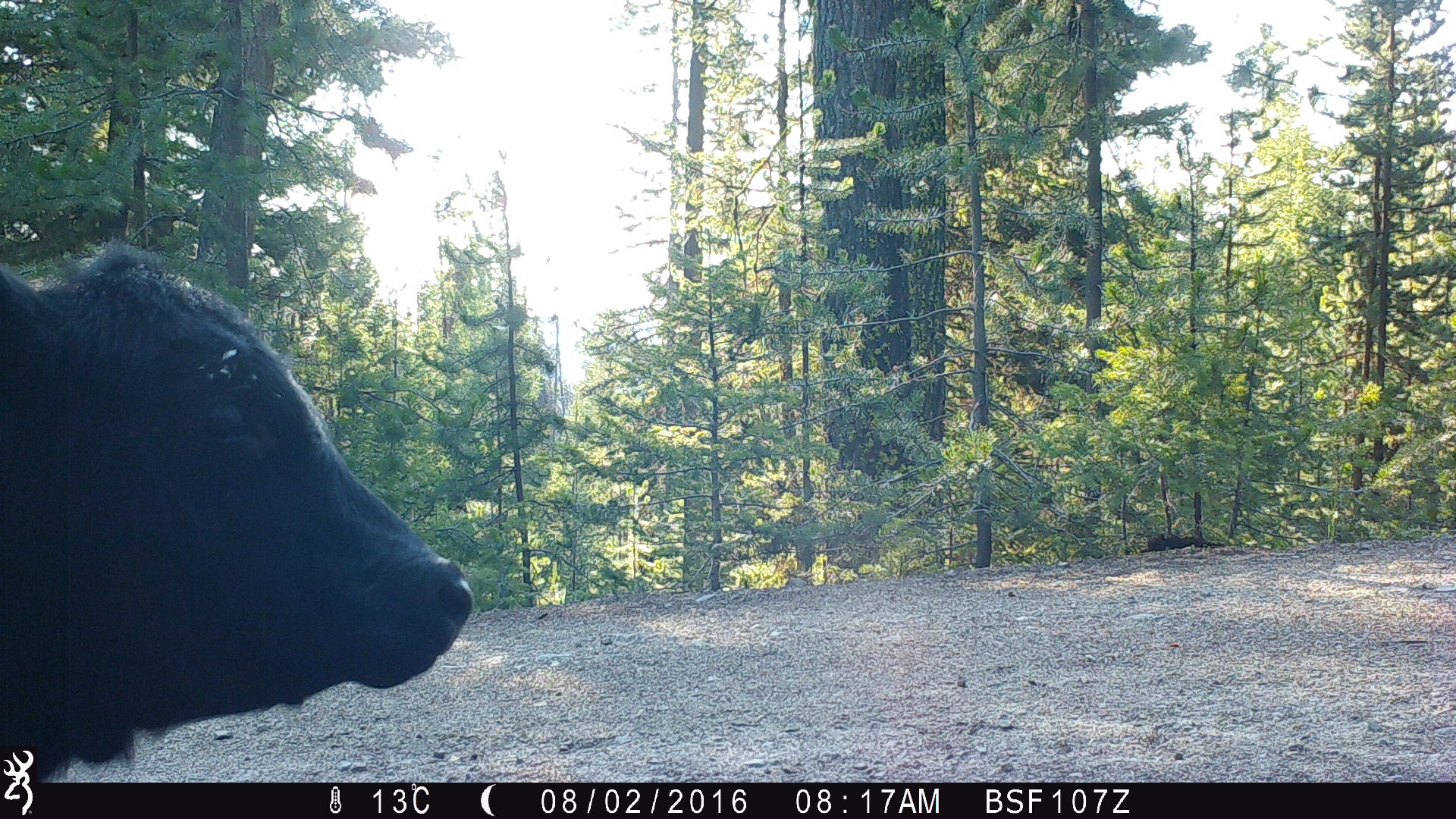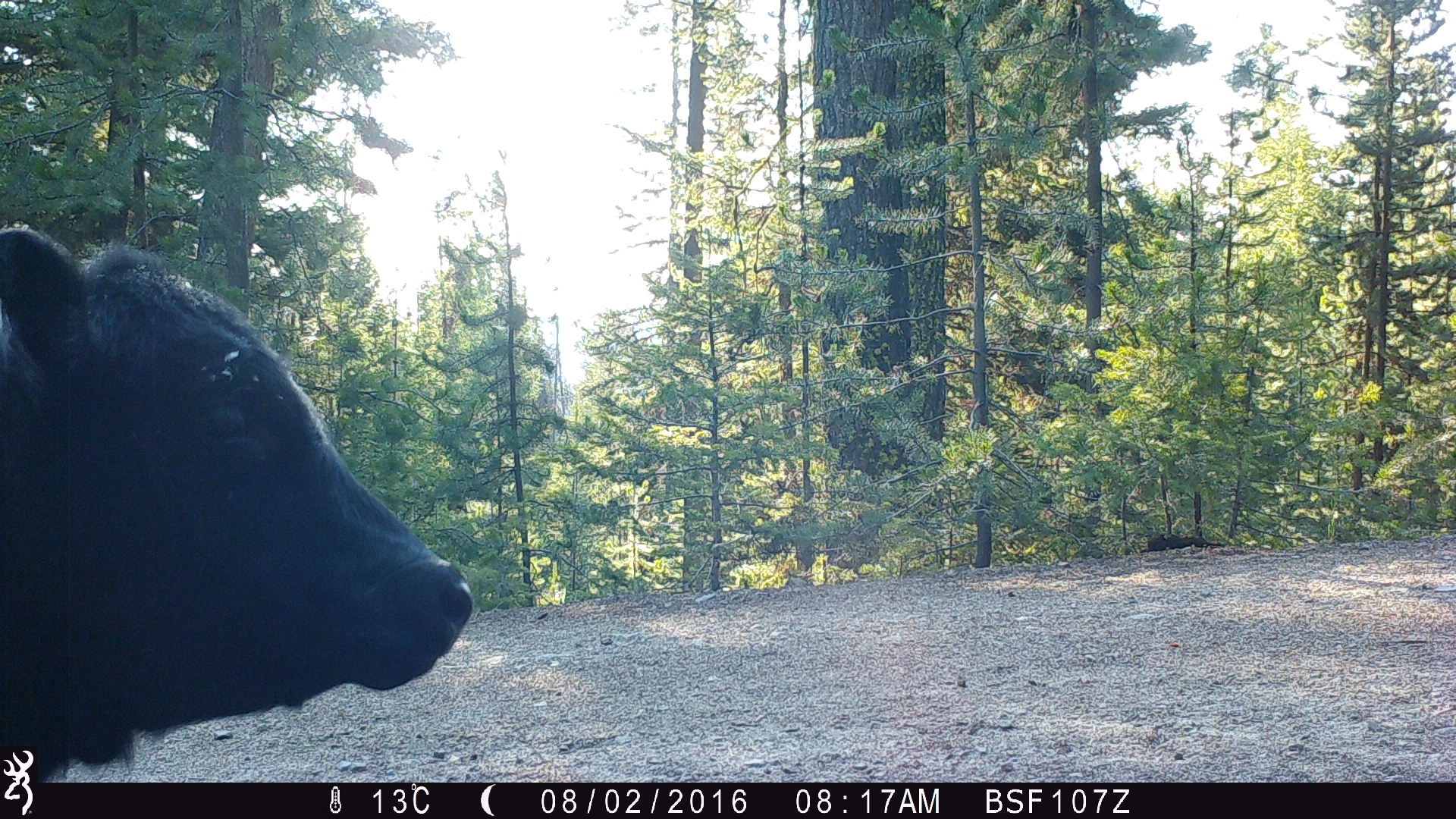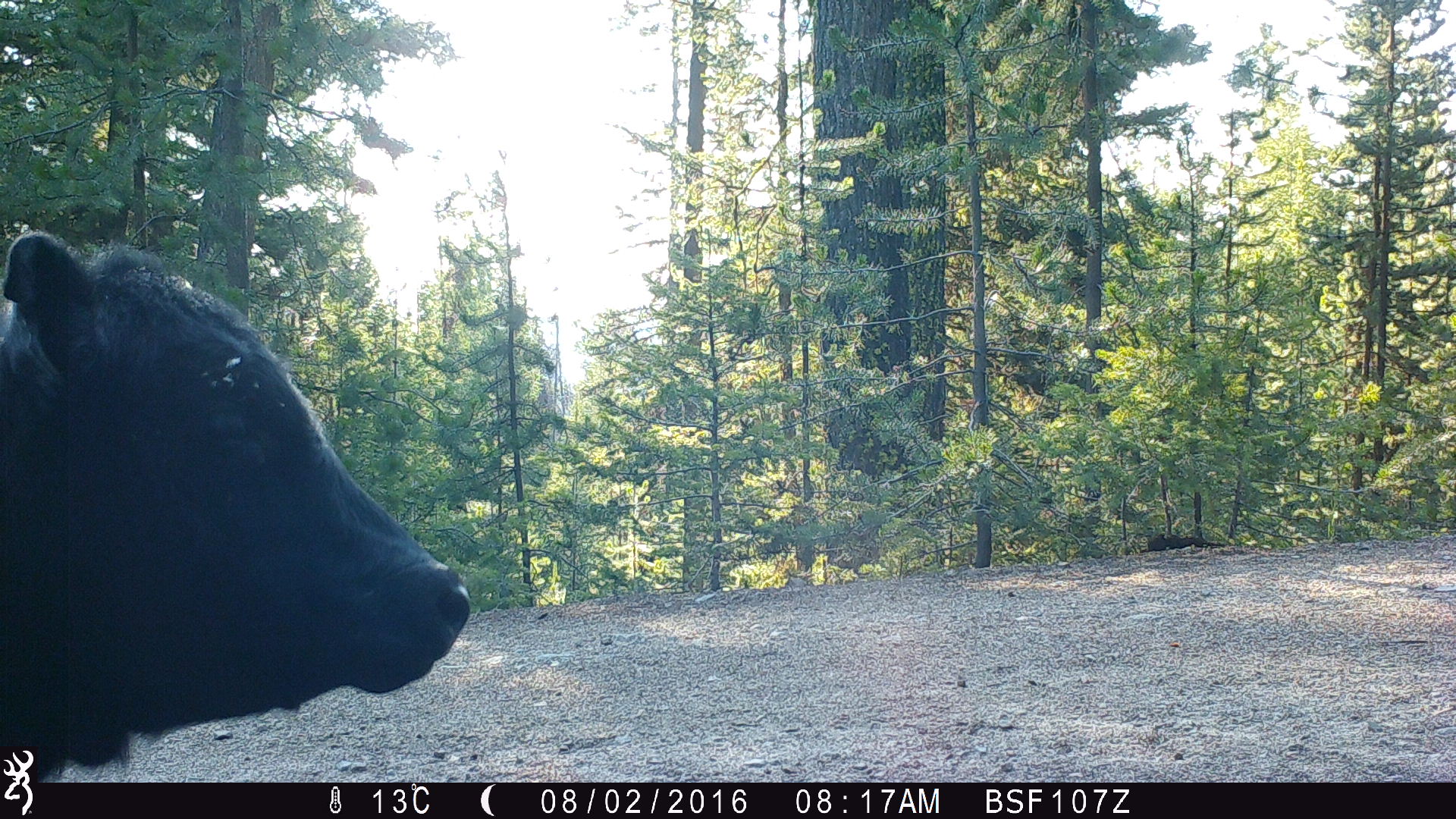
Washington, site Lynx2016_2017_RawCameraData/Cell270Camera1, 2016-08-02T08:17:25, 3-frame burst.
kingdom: Animalia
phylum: Chordata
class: Mammalia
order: Artiodactyla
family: Bovidae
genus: Bos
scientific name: Bos taurus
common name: domestic cattle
Domestic cattle (Bos taurus). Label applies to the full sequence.